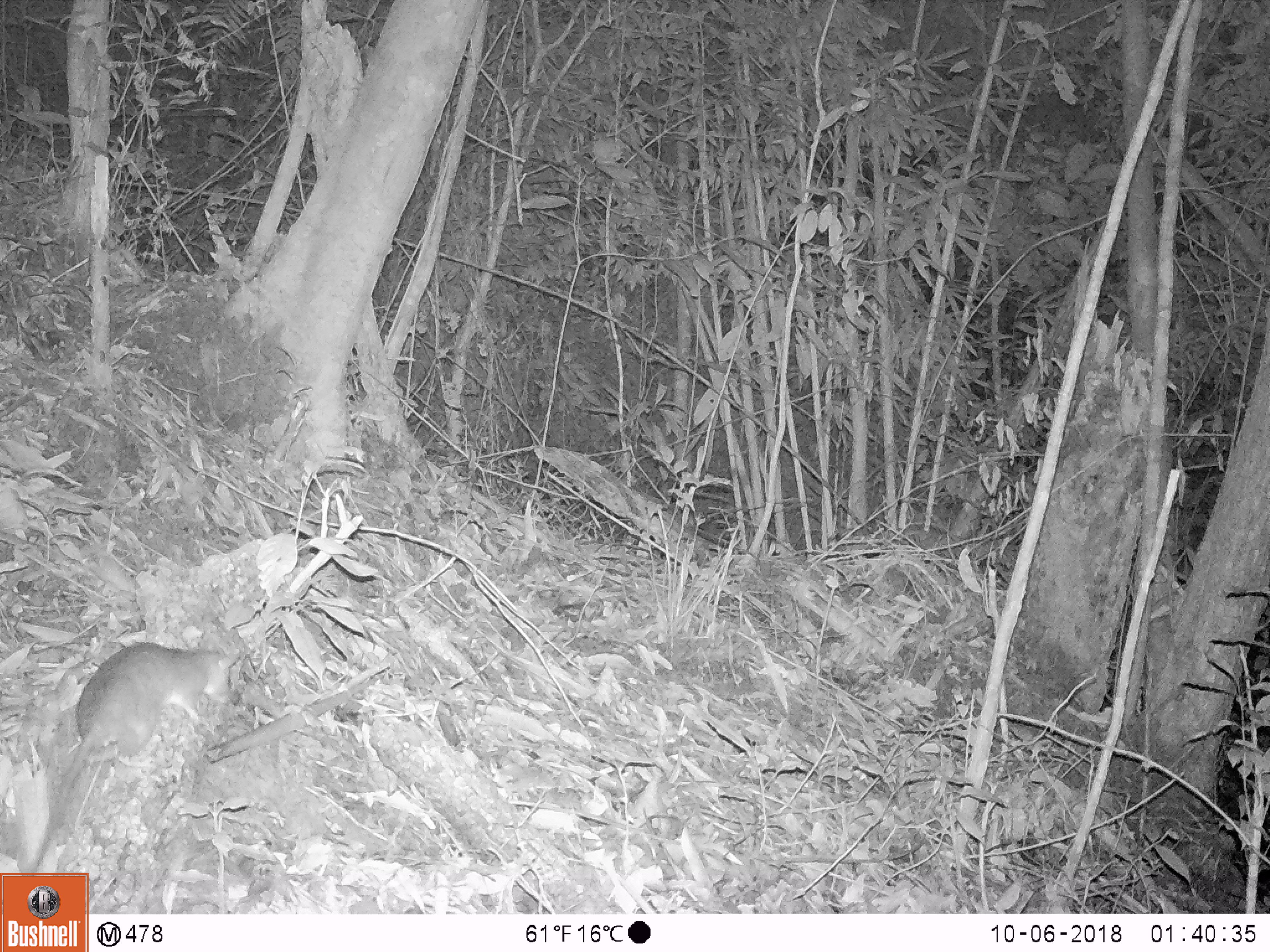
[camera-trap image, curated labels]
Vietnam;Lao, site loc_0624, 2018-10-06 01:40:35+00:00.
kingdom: Animalia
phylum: Chordata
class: Mammalia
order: Rodentia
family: Muridae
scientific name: Muridae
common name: old-world mice and rats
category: unidentified murid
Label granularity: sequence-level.